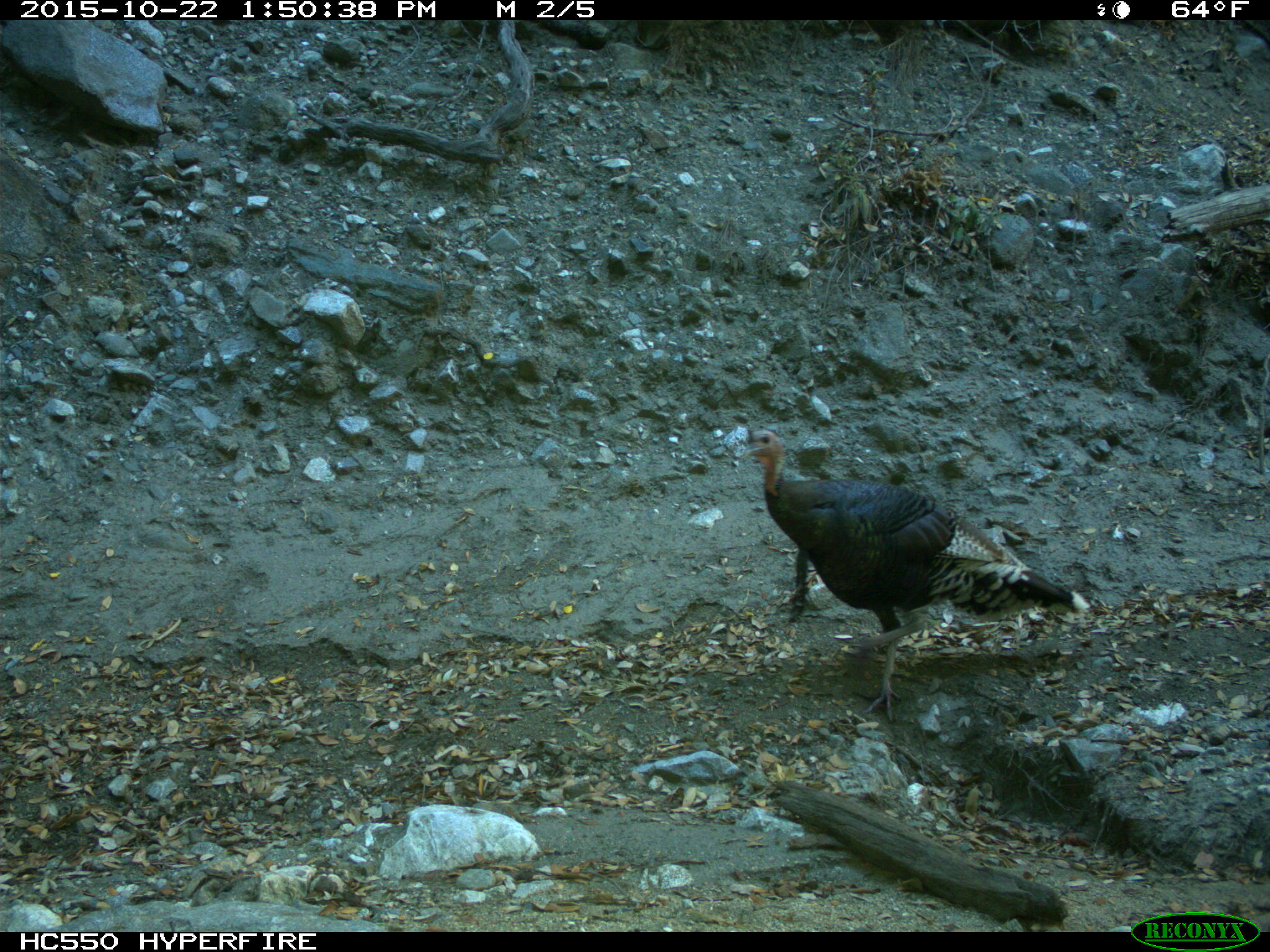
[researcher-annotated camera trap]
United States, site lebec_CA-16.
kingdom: Animalia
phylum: Chordata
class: Aves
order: Galliformes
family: Phasianidae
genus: Meleagris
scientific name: Meleagris gallopavo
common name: wild turkey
Meleagris gallopavo (wild turkey).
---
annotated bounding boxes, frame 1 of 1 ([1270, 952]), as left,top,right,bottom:
animal: 740,430,1093,723